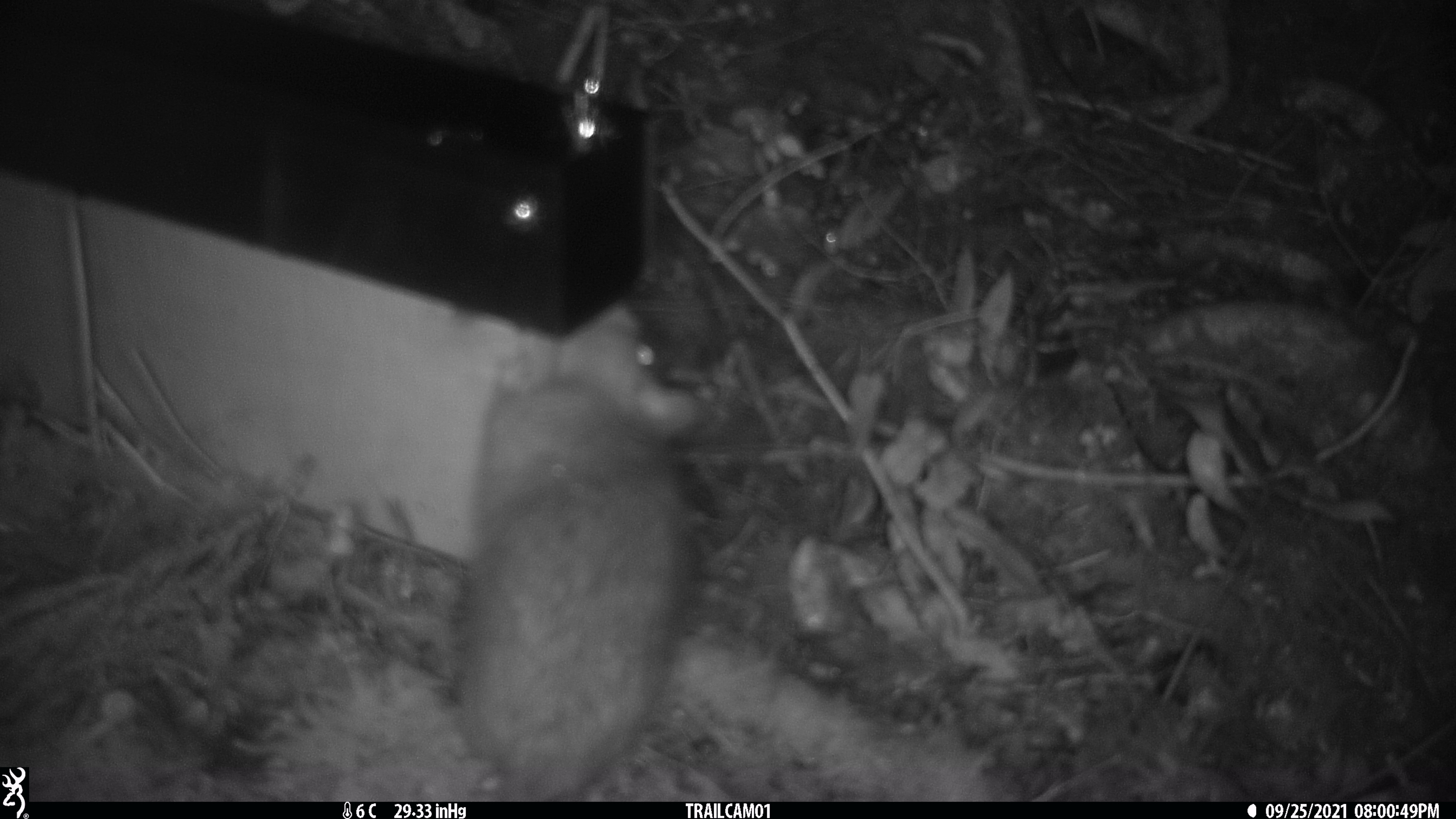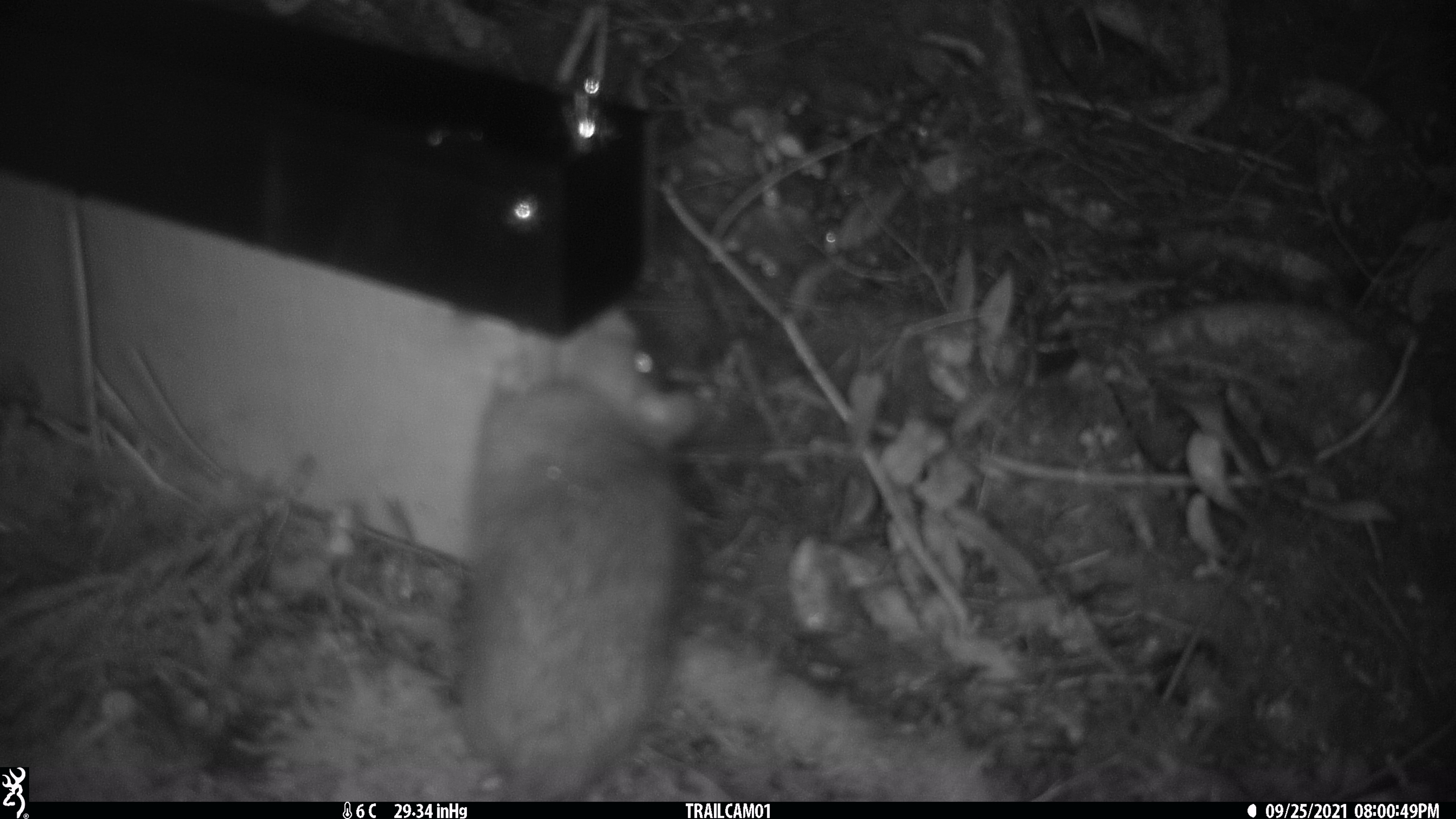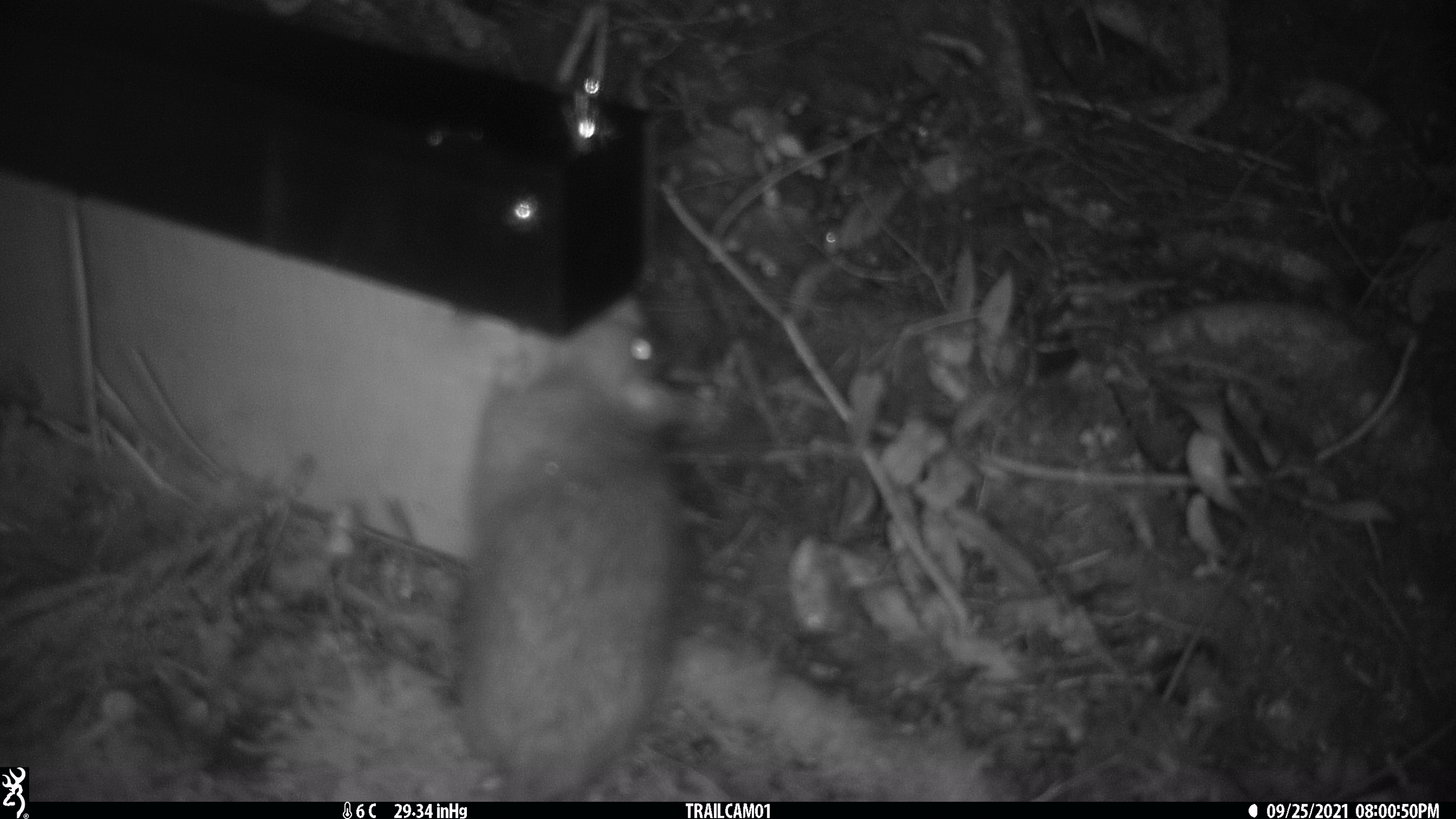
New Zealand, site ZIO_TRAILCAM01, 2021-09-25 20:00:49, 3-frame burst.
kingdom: Animalia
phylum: Chordata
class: Mammalia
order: Rodentia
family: Muridae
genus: Rattus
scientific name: Rattus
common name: rat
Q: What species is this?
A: Rat (Rattus).